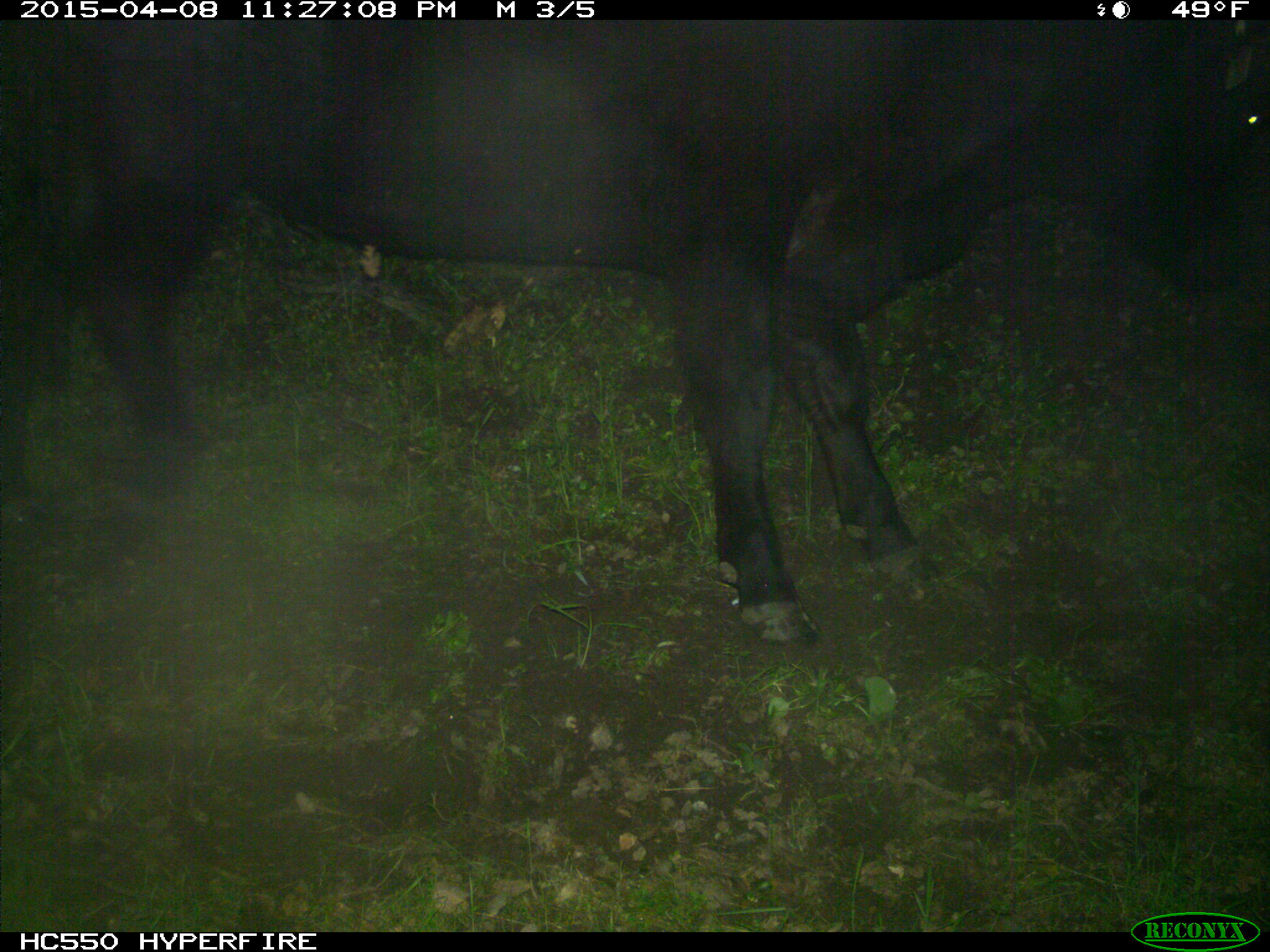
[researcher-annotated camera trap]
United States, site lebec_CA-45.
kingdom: Animalia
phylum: Chordata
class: Mammalia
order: Artiodactyla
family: Bovidae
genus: Bos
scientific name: Bos taurus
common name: domestic cow